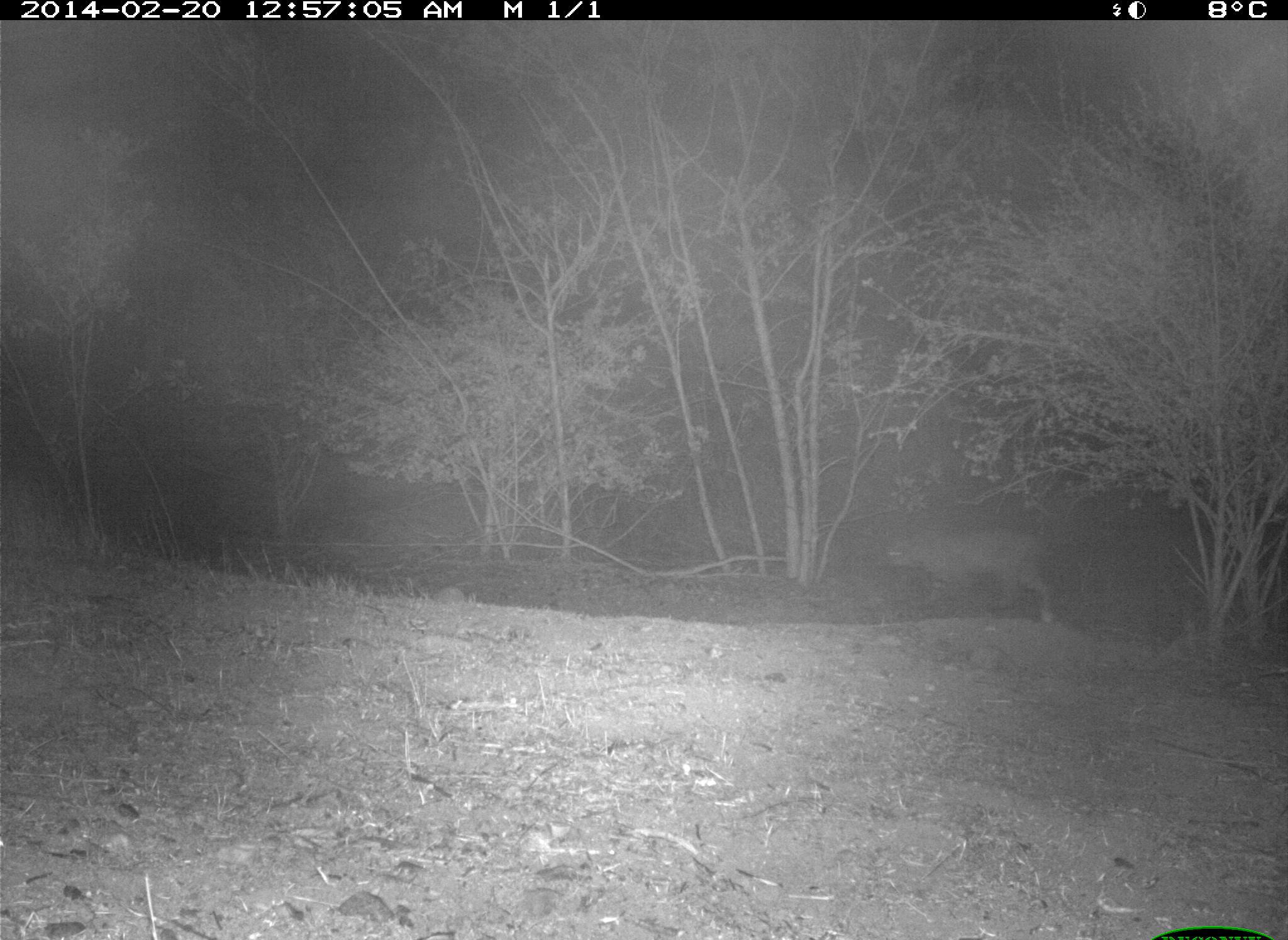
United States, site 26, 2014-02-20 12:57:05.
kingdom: Animalia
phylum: Chordata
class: Mammalia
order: Carnivora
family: Felidae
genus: Lynx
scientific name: Lynx rufus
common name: bobcat